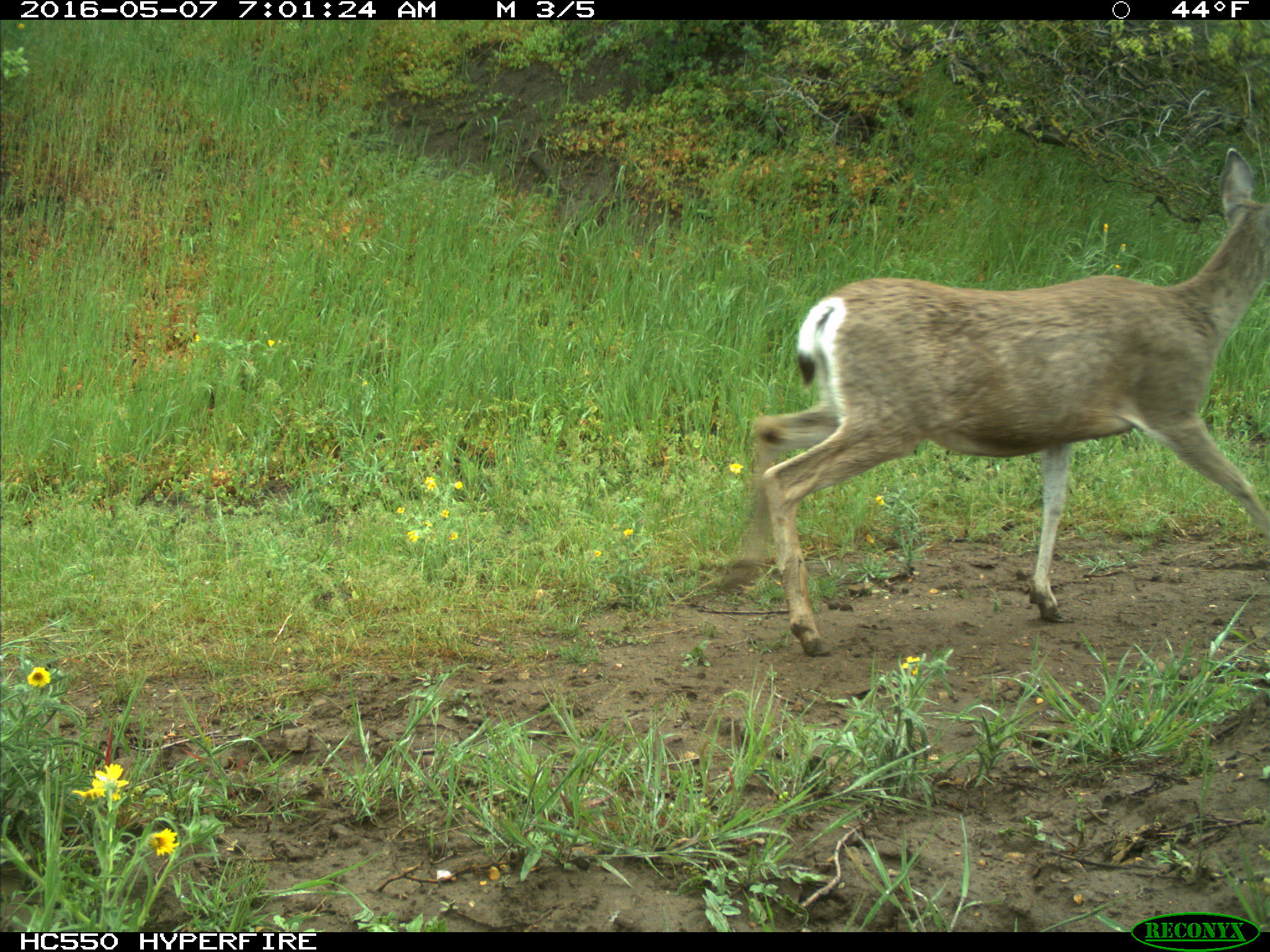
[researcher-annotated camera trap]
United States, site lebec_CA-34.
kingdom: Animalia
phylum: Chordata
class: Mammalia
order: Artiodactyla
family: Cervidae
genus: Odocoileus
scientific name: Odocoileus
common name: deer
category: unidentified deer